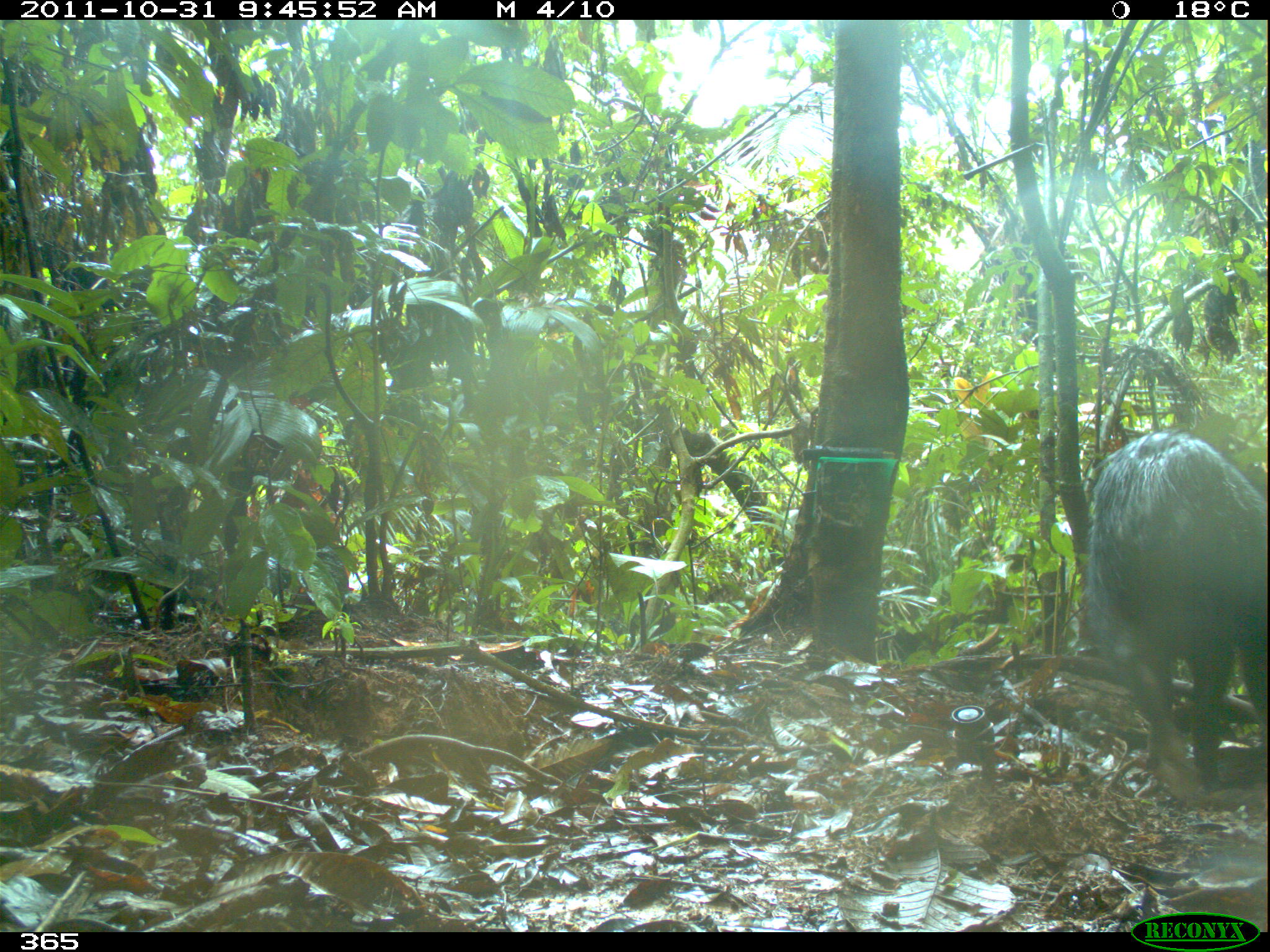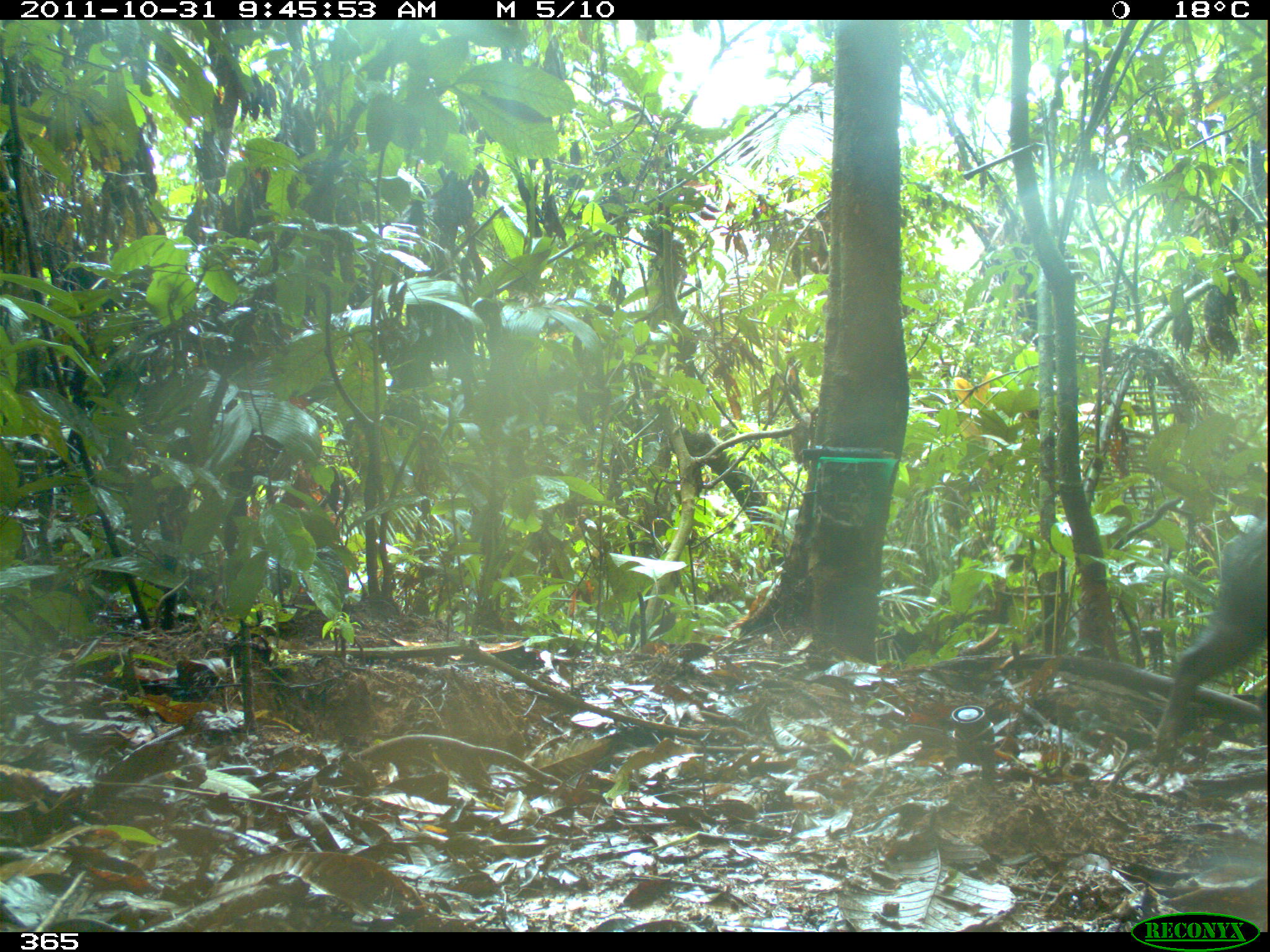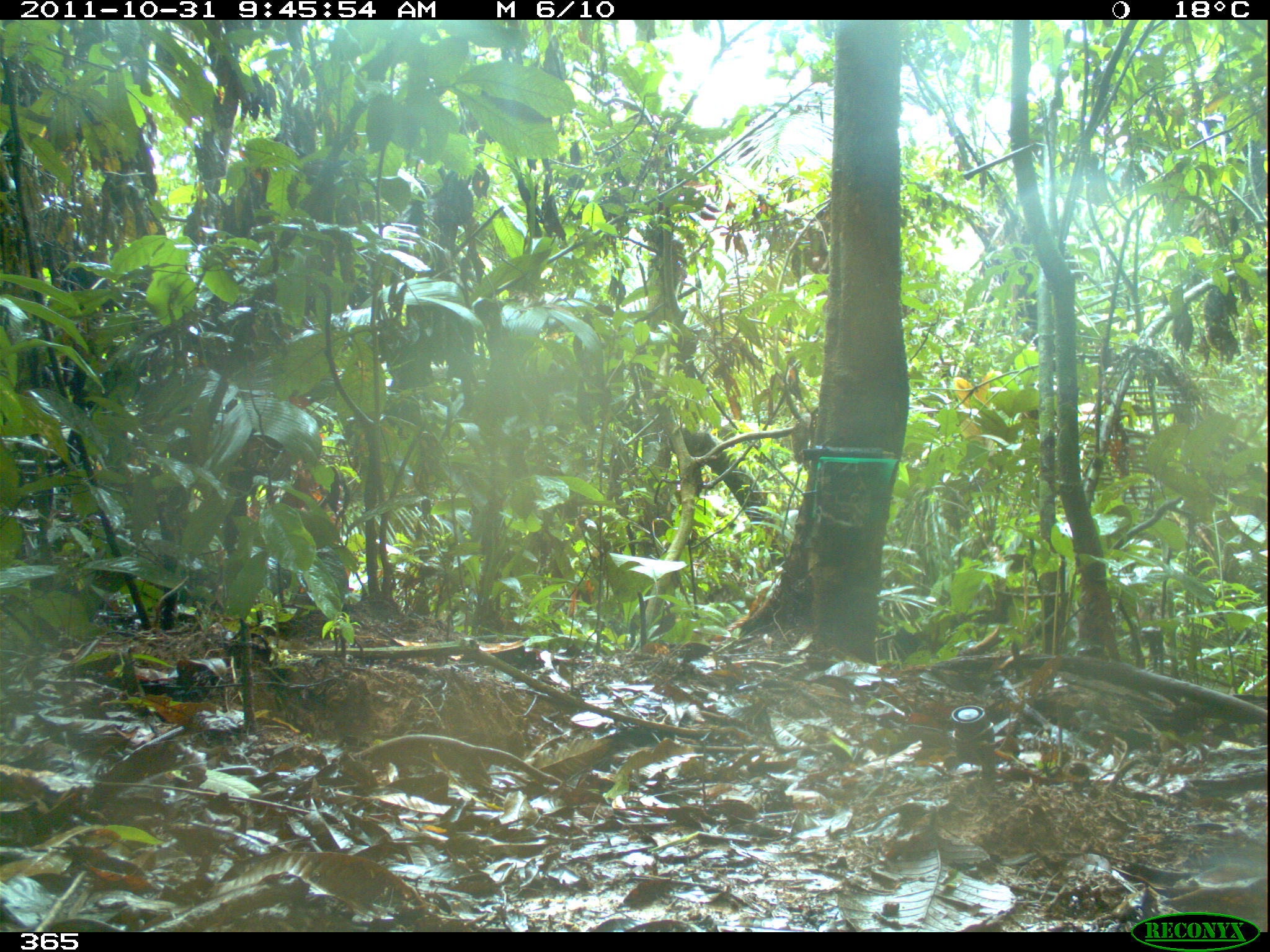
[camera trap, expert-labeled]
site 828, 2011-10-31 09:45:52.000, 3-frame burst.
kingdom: Animalia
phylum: Chordata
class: Mammalia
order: Artiodactyla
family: Tayassuidae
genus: Tayassu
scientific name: Tayassu pecari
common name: white-lipped peccary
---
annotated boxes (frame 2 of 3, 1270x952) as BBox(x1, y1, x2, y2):
tayassu pecari: BBox(1152, 515, 1268, 767)